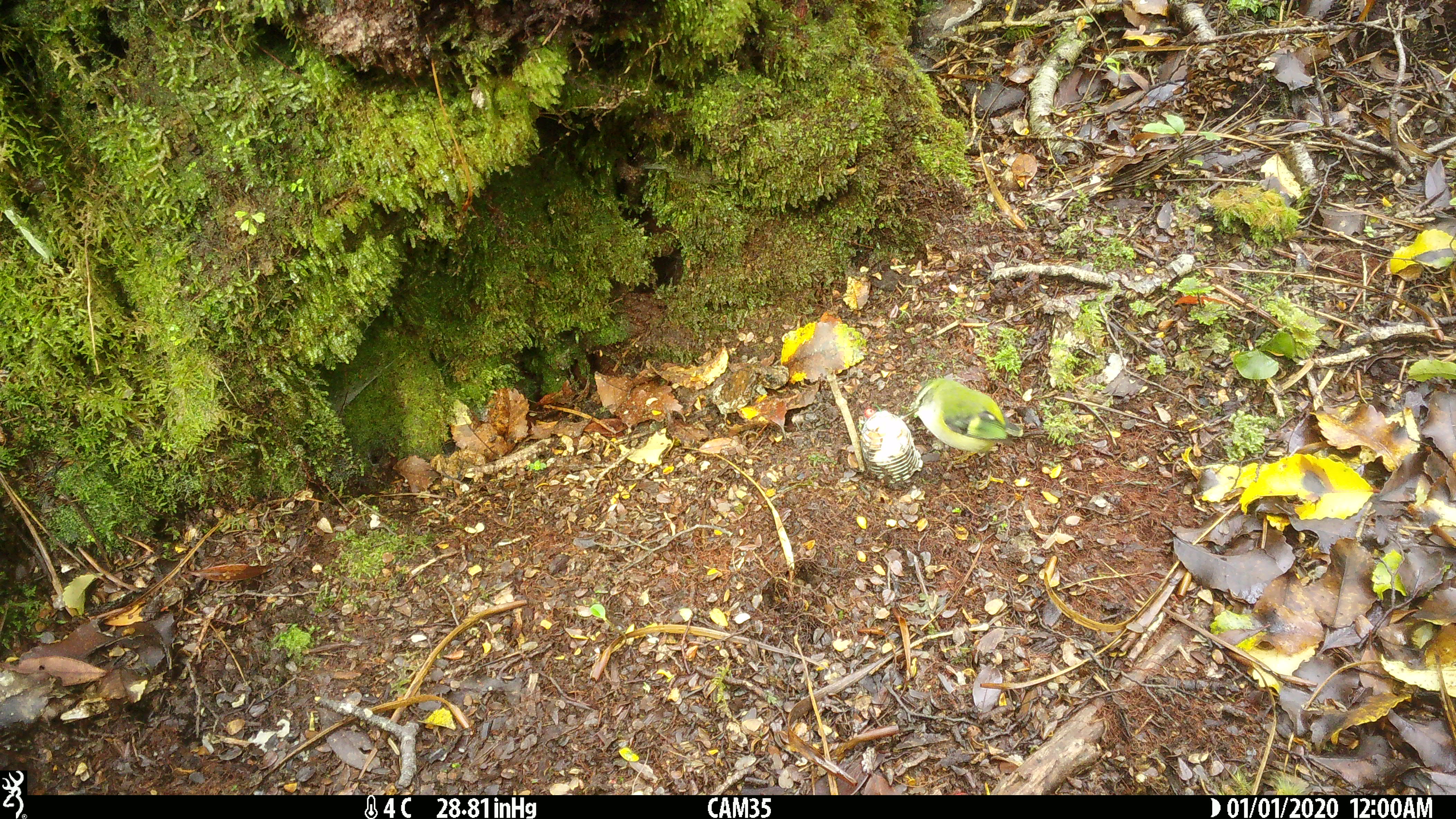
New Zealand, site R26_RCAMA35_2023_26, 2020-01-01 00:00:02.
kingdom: Animalia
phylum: Chordata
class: Aves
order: Passeriformes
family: Acanthisittidae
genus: Acanthisitta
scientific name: Acanthisitta chloris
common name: rifleman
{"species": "rifleman (Acanthisitta chloris)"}